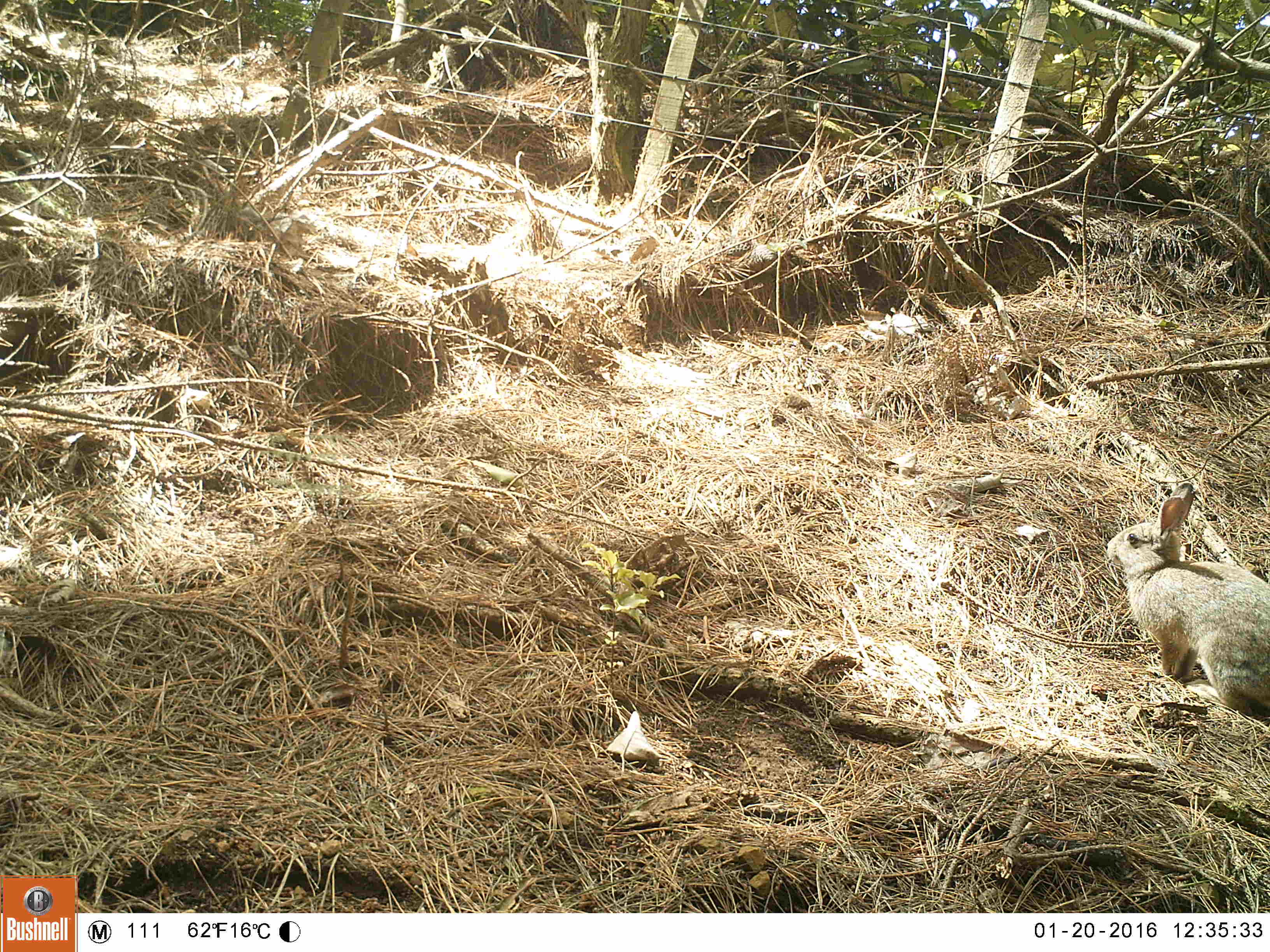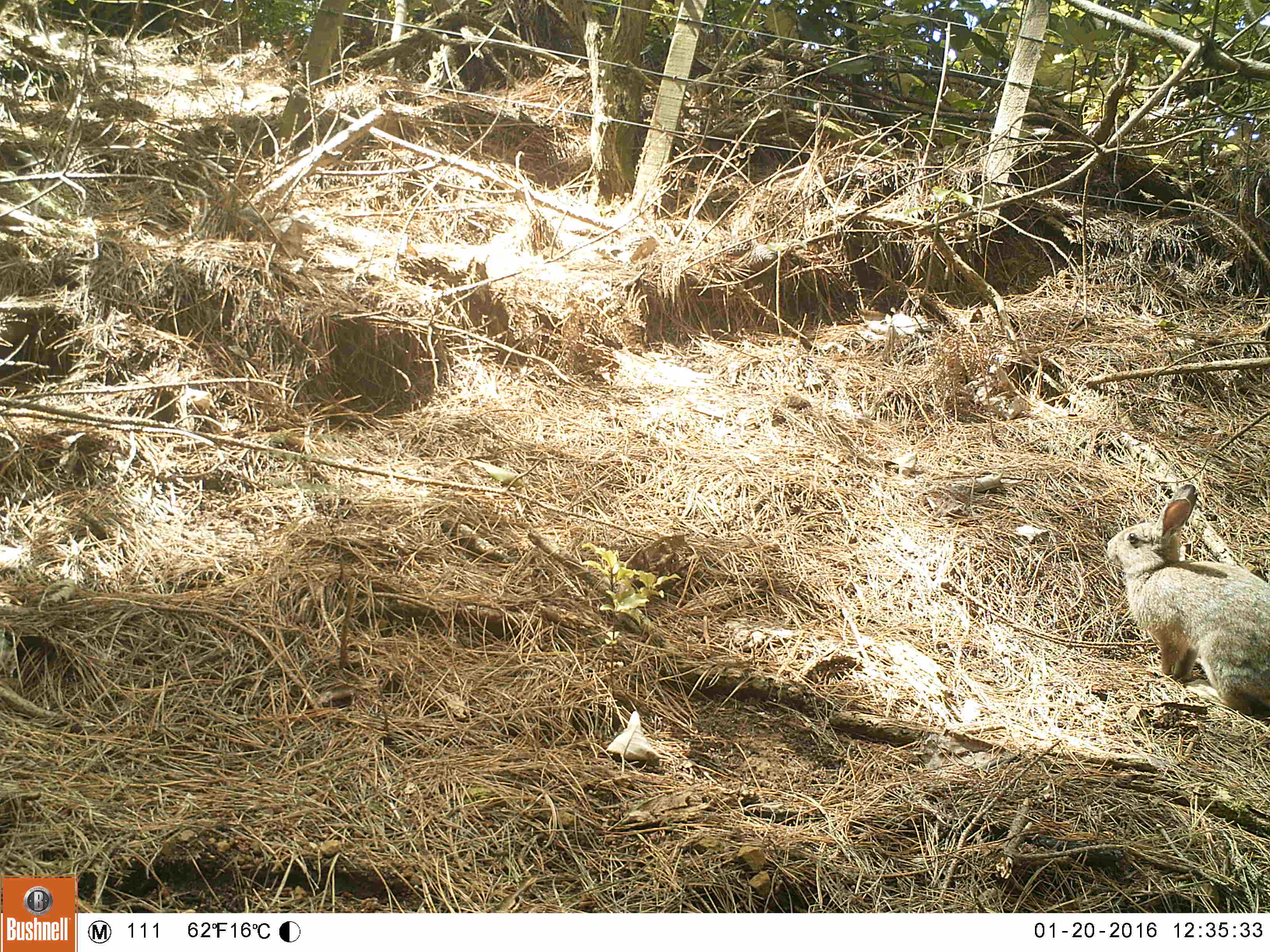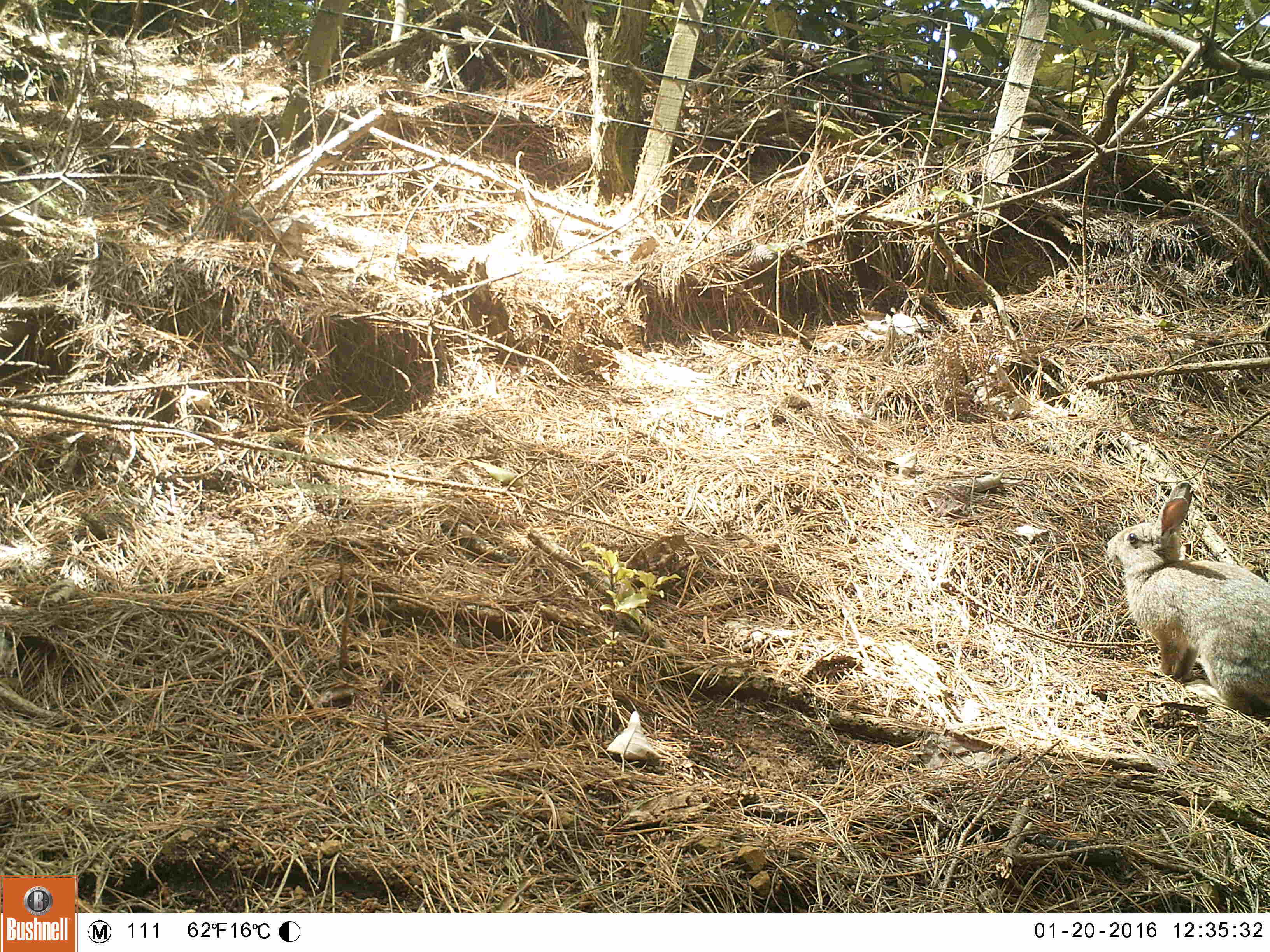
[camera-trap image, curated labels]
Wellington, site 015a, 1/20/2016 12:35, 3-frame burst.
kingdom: Animalia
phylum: Chordata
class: Mammalia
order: Lagomorpha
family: Leporidae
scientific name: Leporidae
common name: rabbit